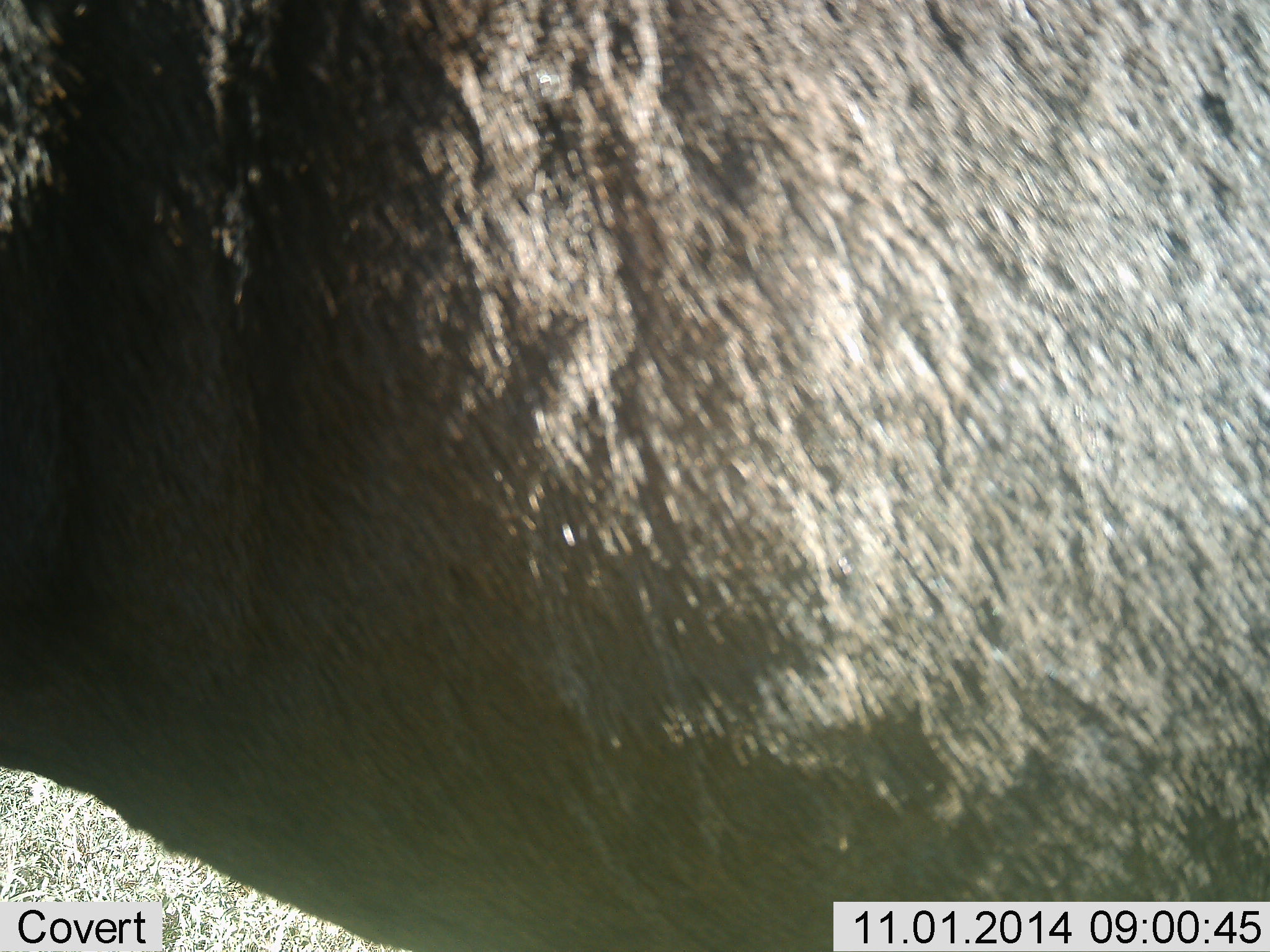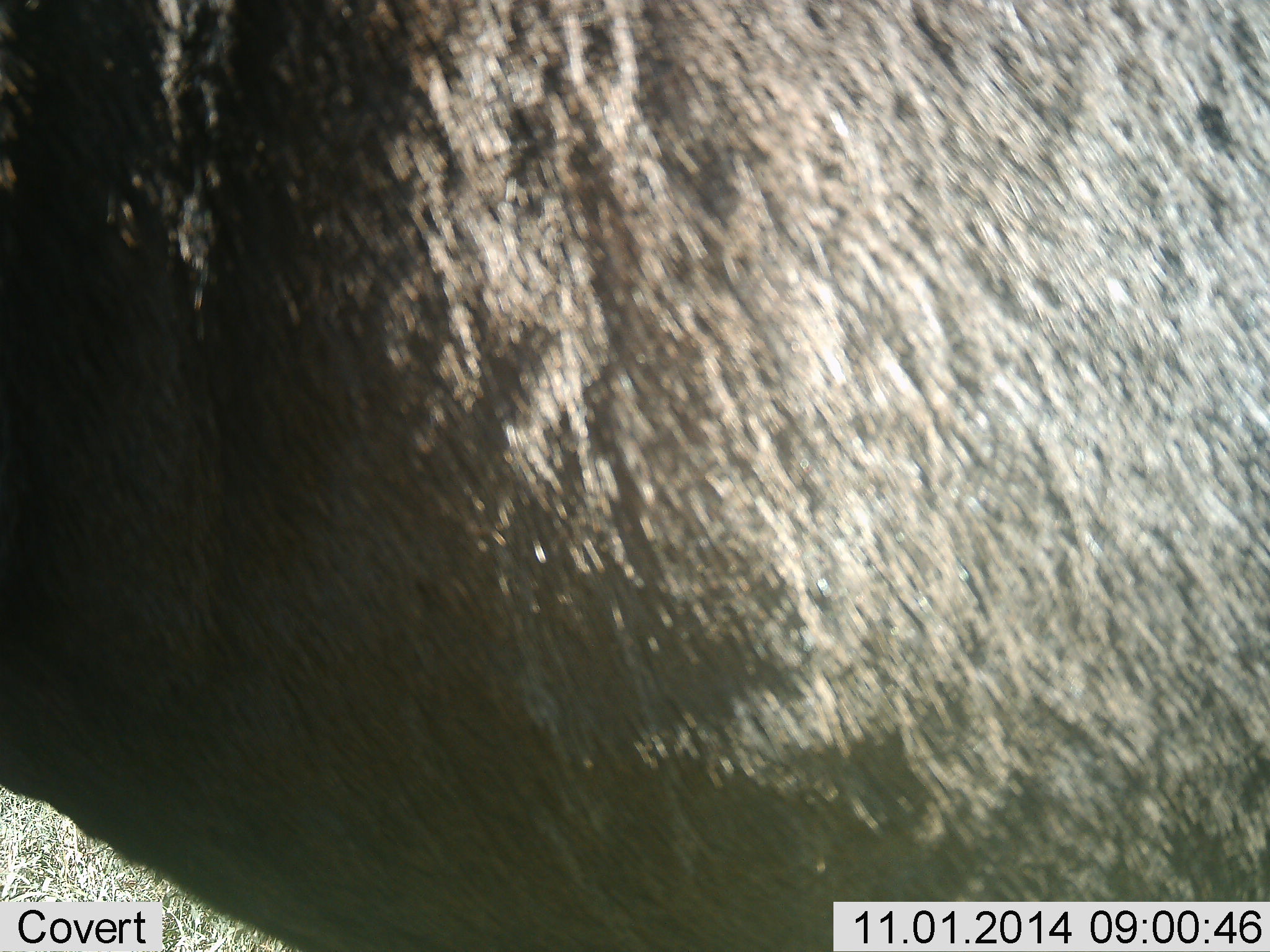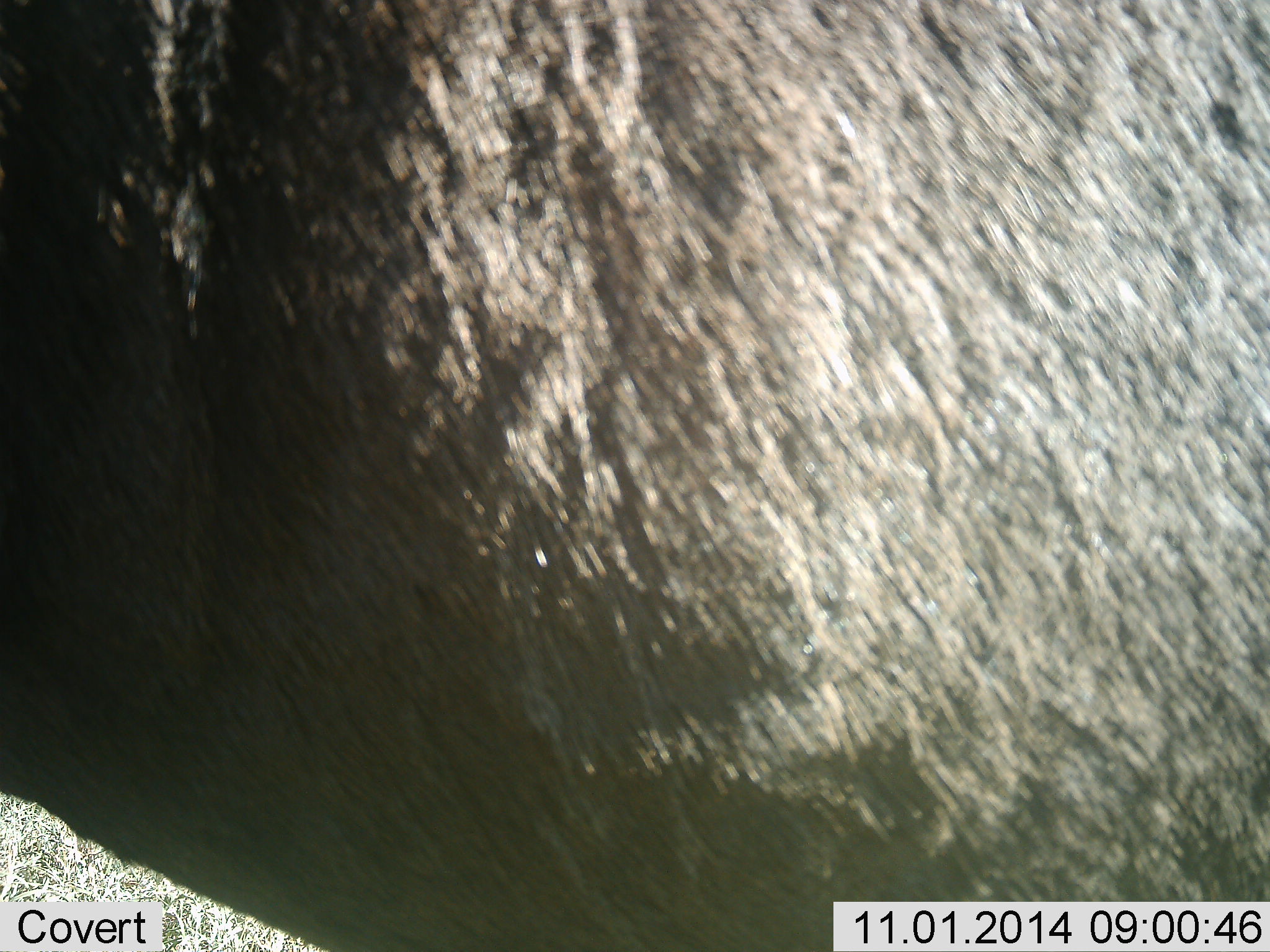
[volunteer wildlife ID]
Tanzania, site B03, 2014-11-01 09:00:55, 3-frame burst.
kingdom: Animalia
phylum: Chordata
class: Mammalia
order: Artiodactyla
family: Bovidae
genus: Connochaetes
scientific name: Connochaetes taurinus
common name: blue wildebeest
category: wildebeest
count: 1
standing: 100%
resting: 0%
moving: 0%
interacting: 0%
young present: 0%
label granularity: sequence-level